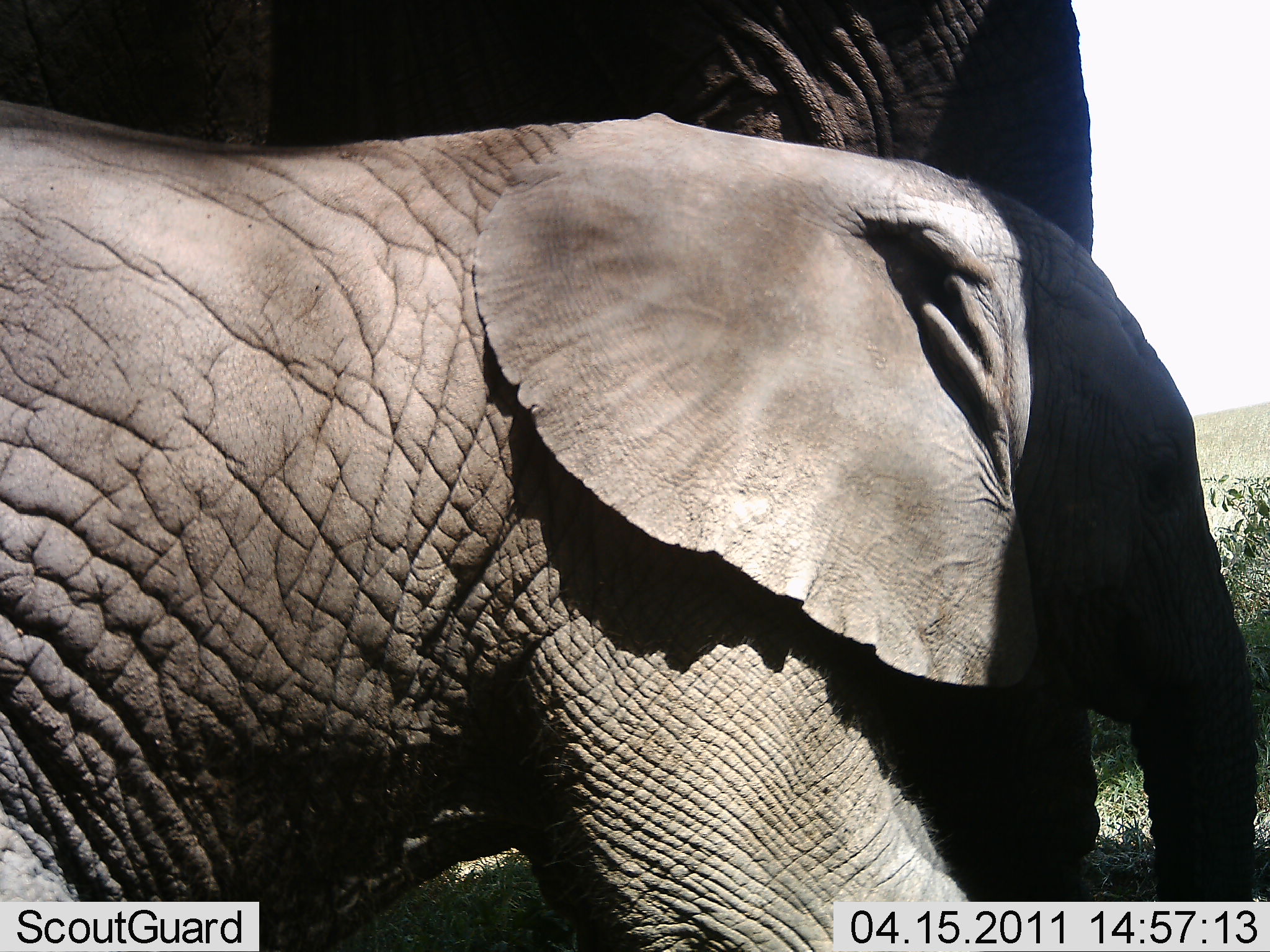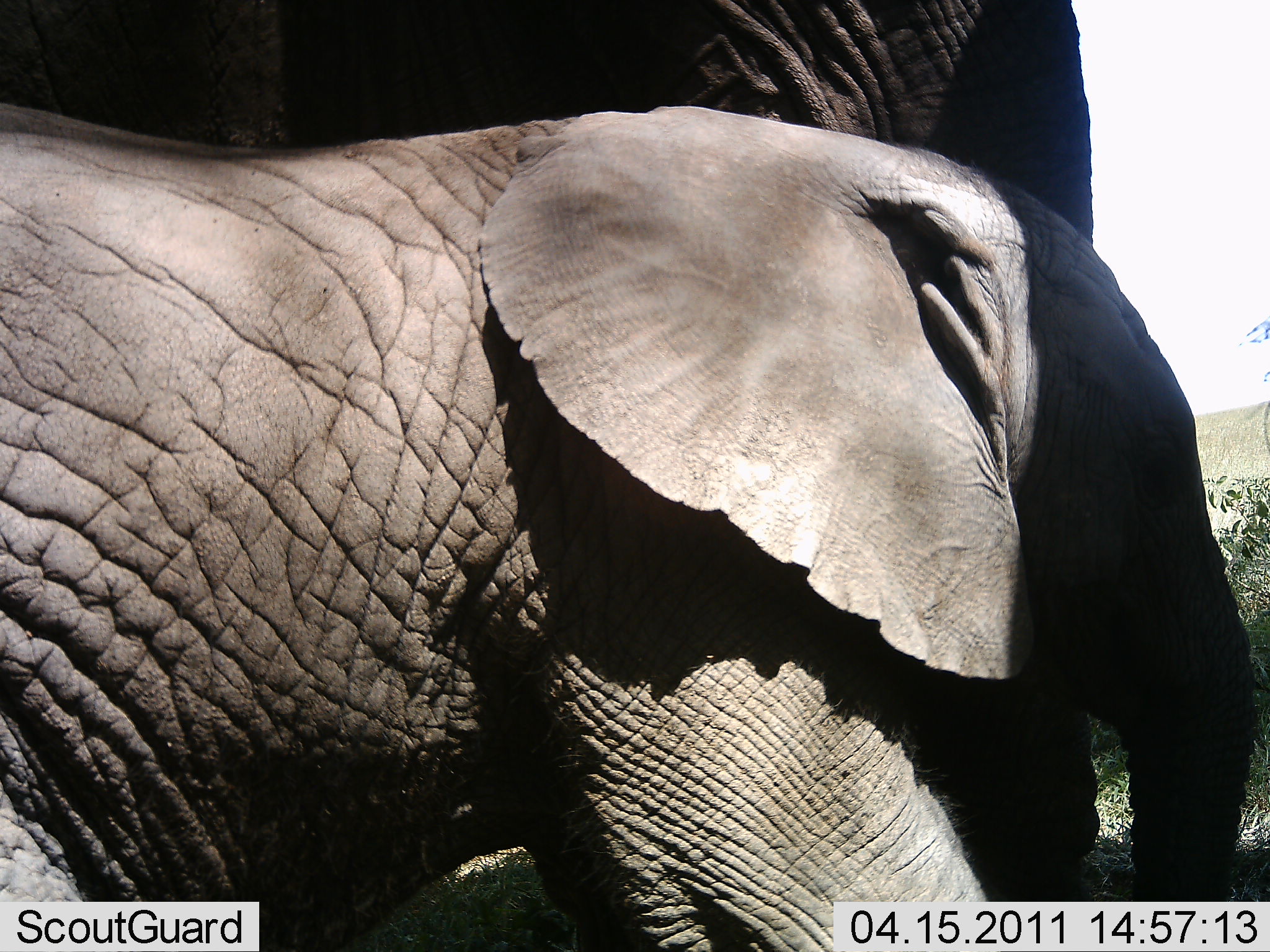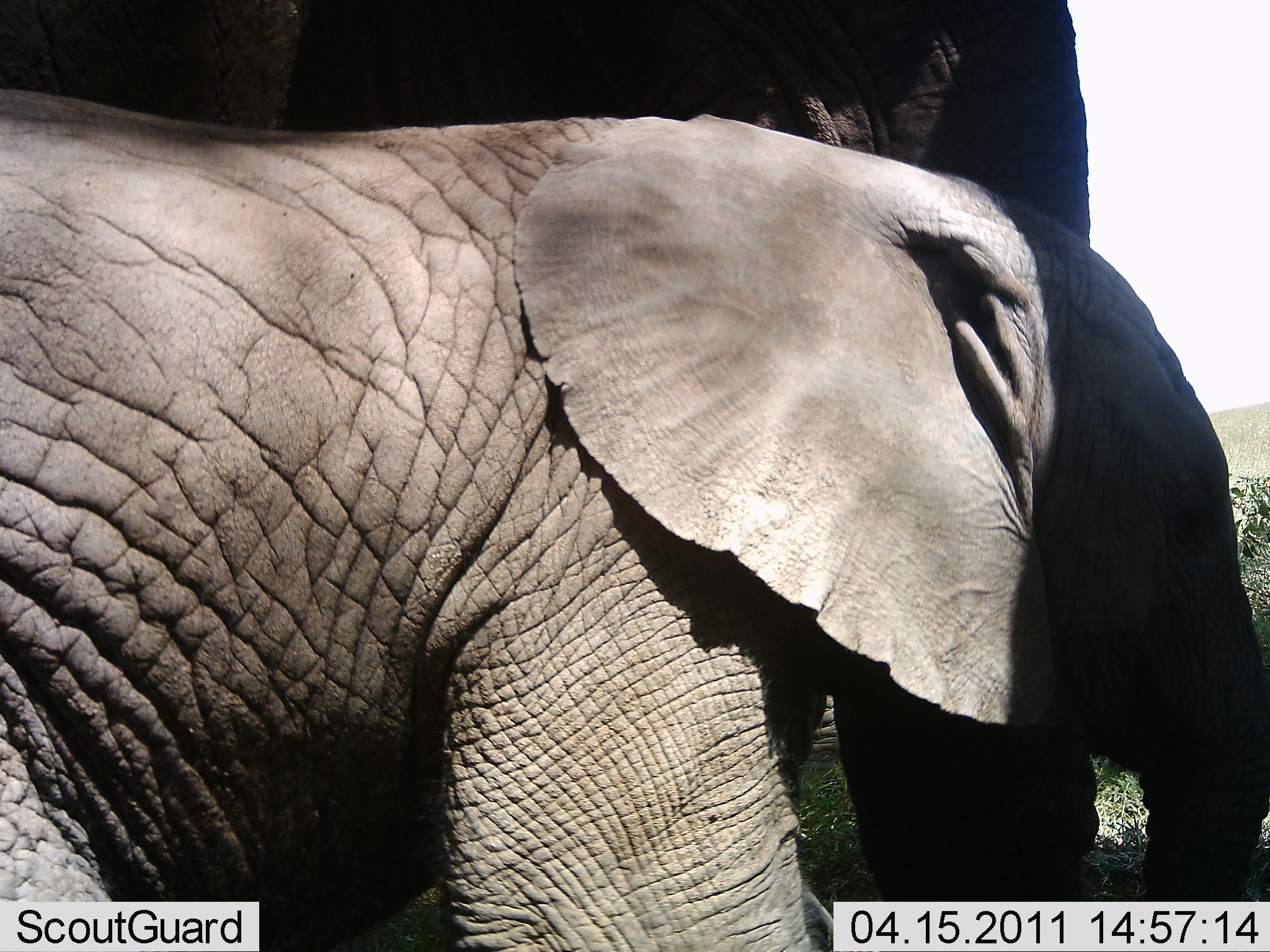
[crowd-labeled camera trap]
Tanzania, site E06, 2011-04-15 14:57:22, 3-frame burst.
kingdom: Animalia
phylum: Chordata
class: Mammalia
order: Proboscidea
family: Elephantidae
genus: Loxodonta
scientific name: Loxodonta africana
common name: african bush elephant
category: elephant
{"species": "elephant (african bush elephant) (Loxodonta africana)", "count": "2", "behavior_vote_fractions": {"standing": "87%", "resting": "0%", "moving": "13%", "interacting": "7%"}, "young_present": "93%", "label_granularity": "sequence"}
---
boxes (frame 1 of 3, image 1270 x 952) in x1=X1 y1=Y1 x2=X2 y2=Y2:
animal: x1=2 y1=101 x2=1255 y2=952; x1=2 y1=2 x2=1095 y2=255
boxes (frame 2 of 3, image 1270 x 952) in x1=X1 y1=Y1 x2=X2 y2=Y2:
animal: x1=0 y1=104 x2=1249 y2=952; x1=0 y1=3 x2=1095 y2=247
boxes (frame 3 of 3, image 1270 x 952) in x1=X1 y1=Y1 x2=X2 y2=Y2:
animal: x1=0 y1=86 x2=1267 y2=950; x1=3 y1=0 x2=1092 y2=247